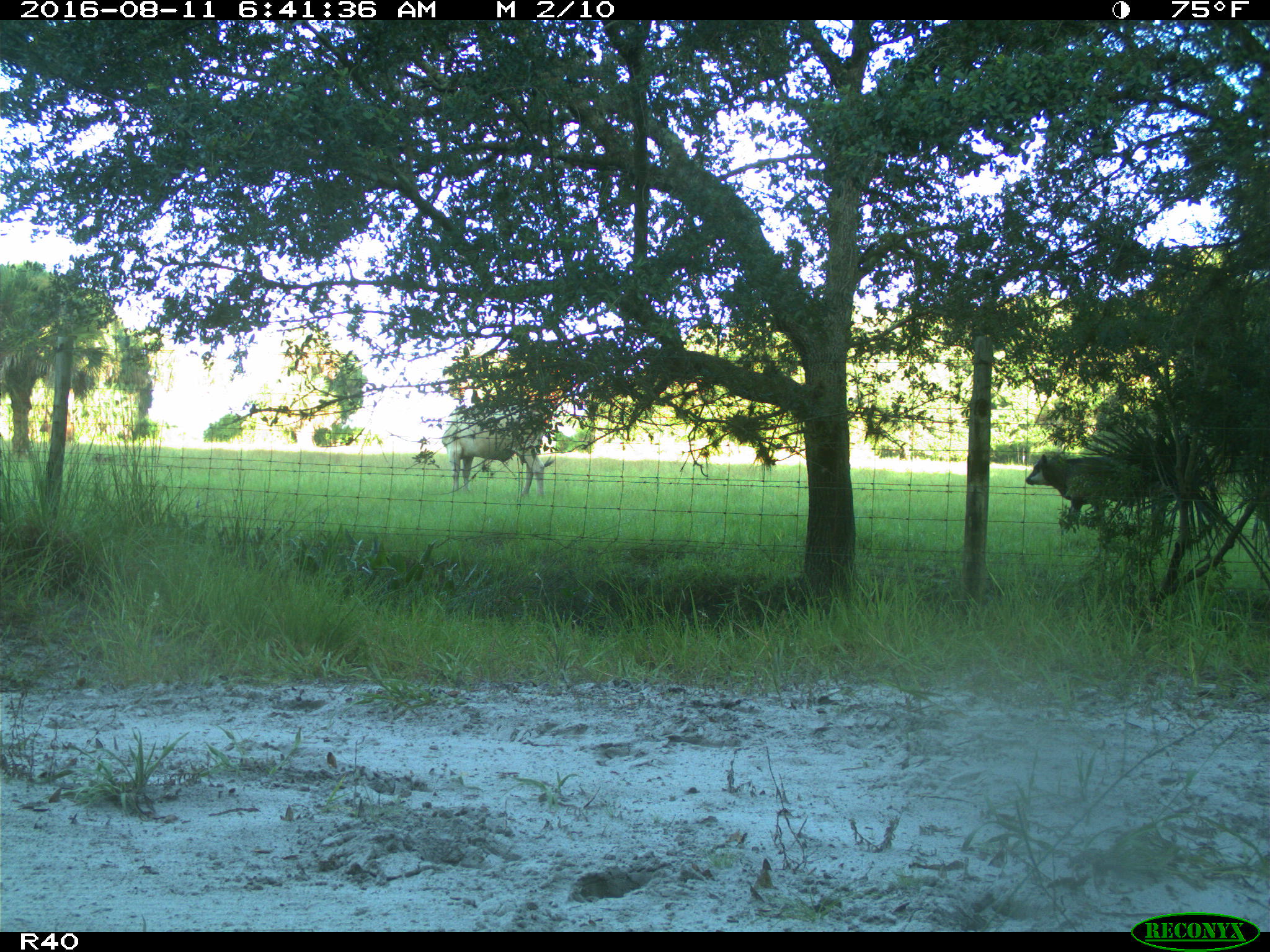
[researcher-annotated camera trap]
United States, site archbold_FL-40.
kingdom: Animalia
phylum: Chordata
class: Mammalia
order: Artiodactyla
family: Bovidae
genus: Bos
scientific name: Bos taurus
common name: domestic cow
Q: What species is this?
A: Bos taurus (domestic cow).